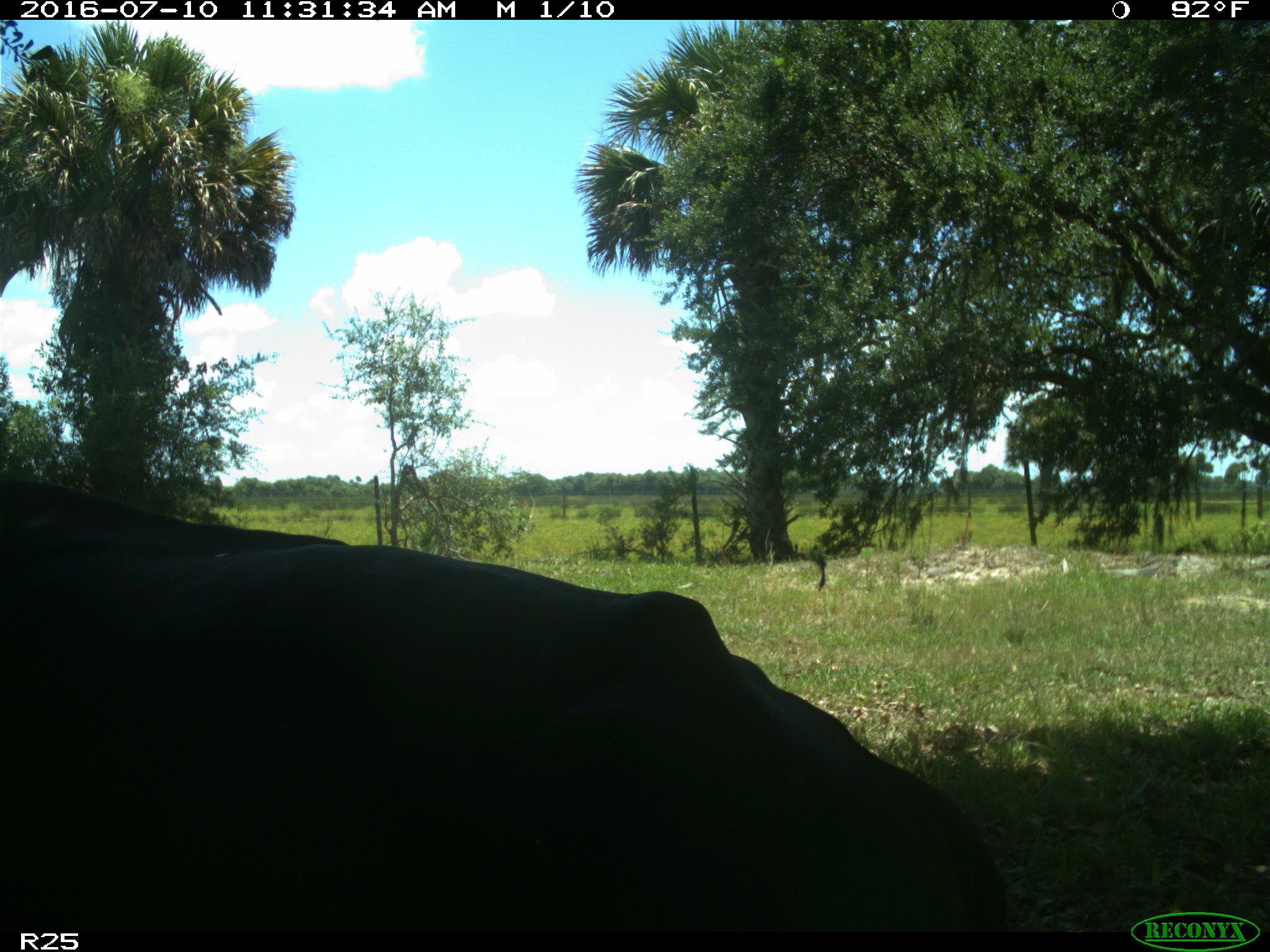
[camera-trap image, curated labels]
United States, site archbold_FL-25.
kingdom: Animalia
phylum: Chordata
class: Mammalia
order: Artiodactyla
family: Bovidae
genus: Bos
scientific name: Bos taurus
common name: domestic cow